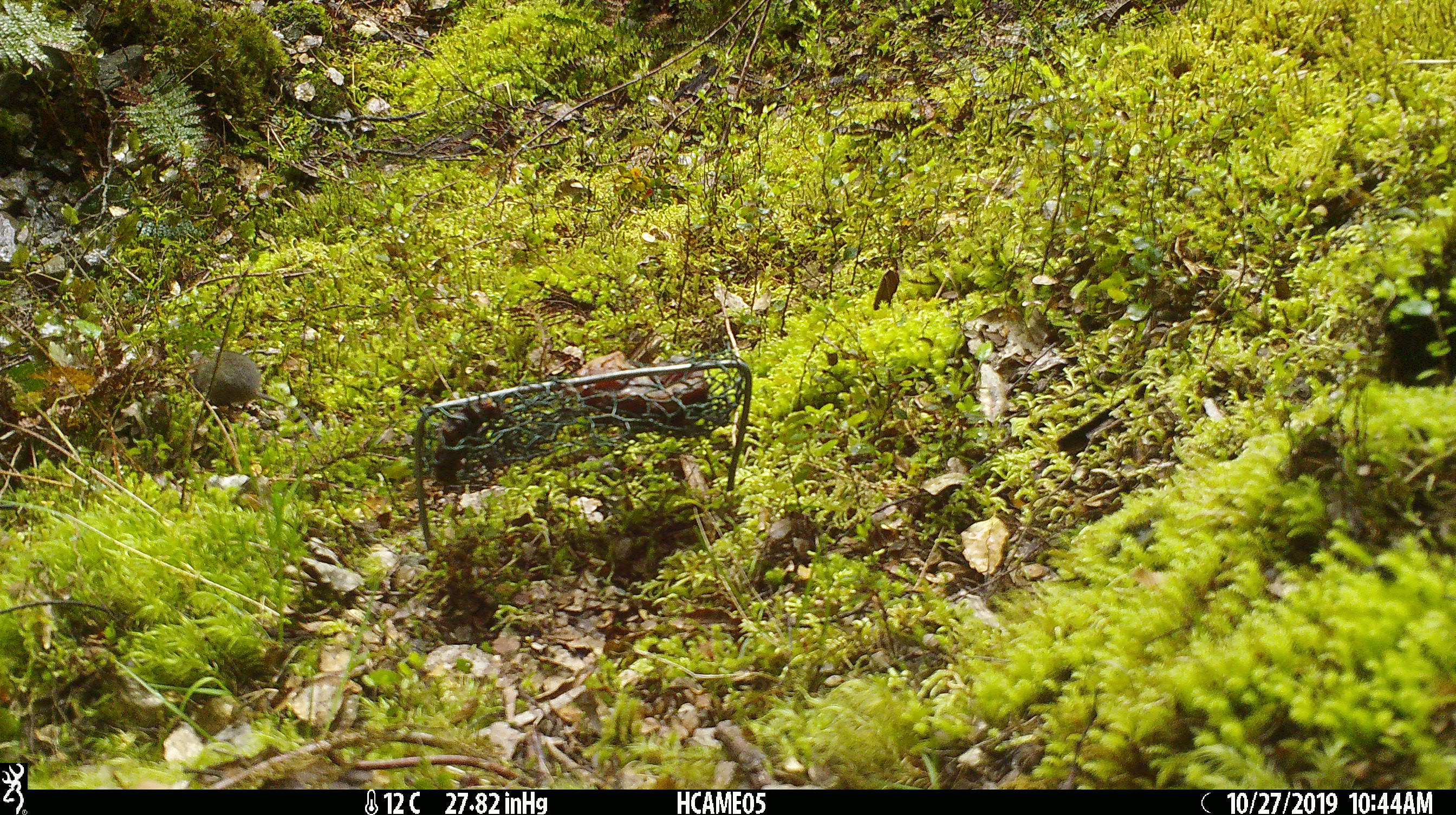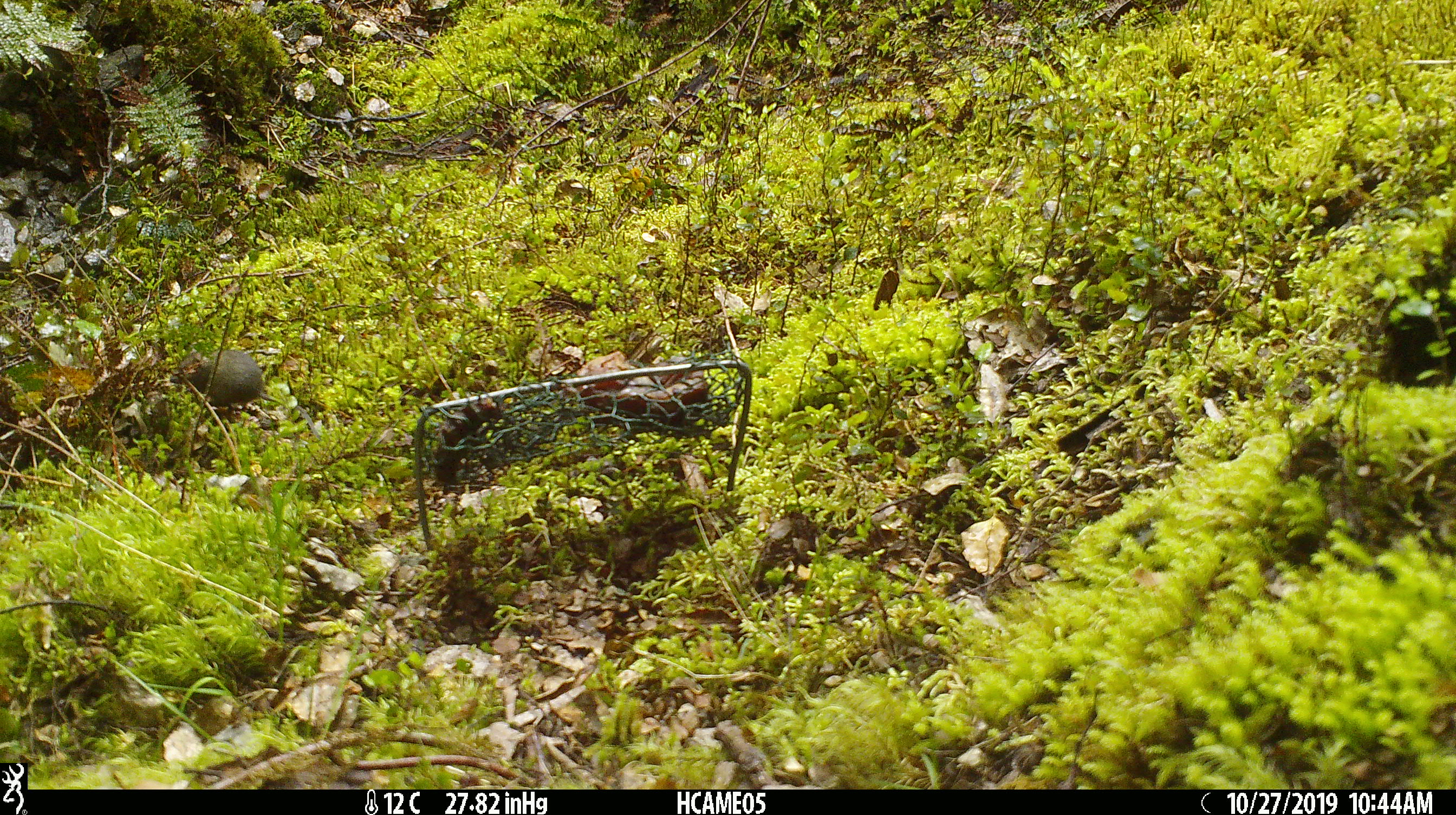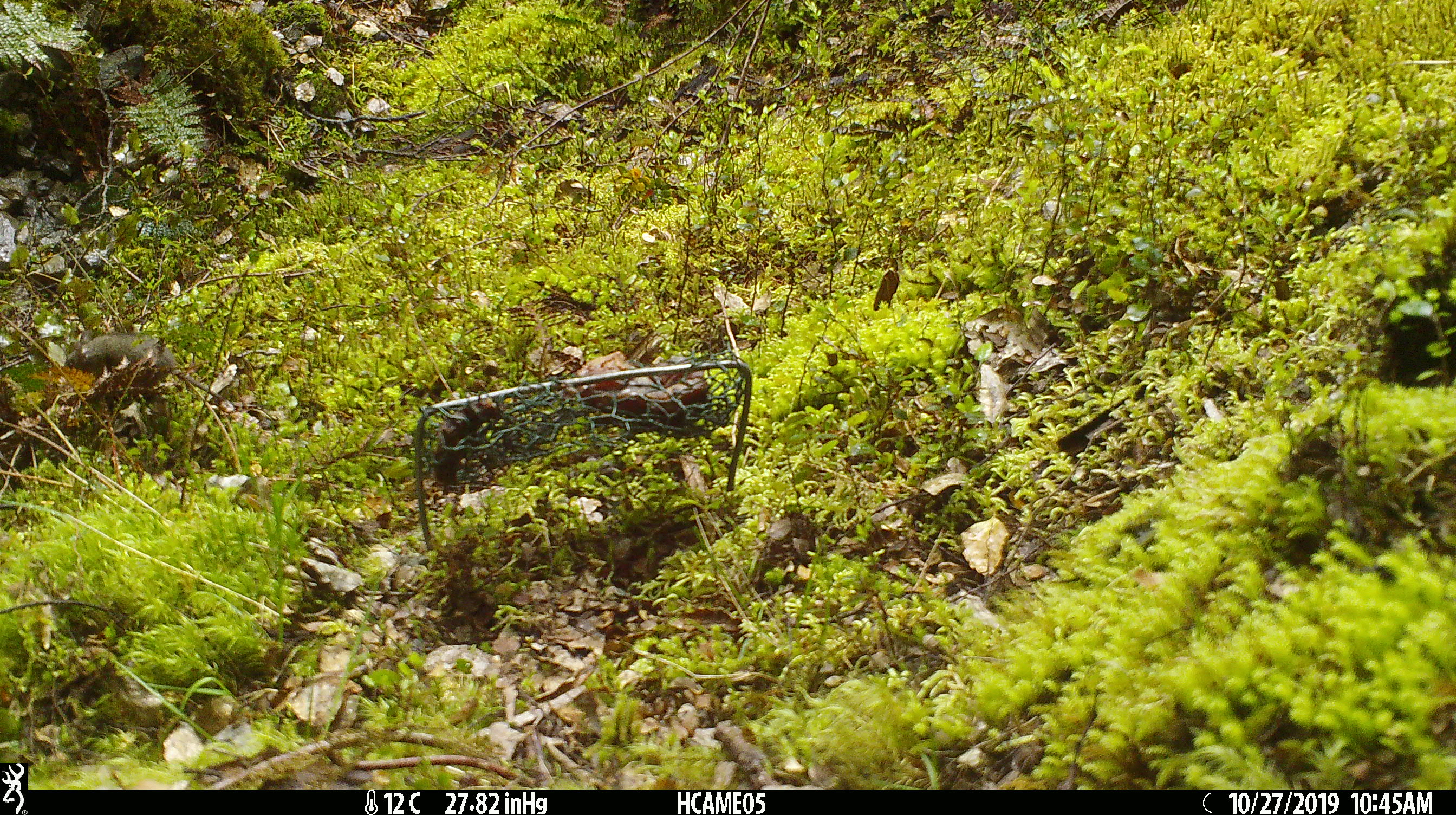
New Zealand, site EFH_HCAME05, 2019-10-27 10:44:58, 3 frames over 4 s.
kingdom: Animalia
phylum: Chordata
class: Mammalia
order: Rodentia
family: Muridae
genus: Mus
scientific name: Mus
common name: mouse